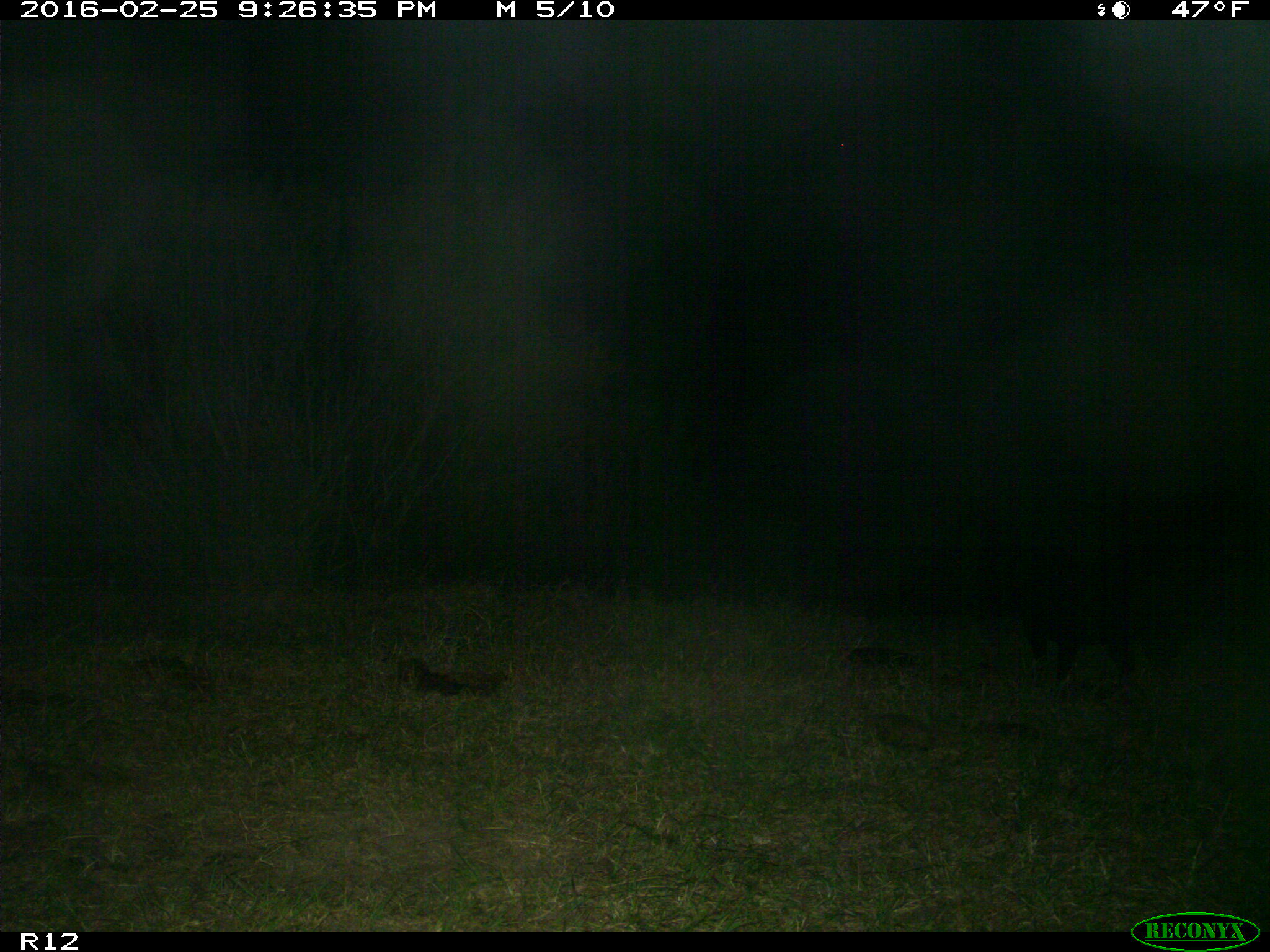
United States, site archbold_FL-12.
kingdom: Animalia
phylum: Chordata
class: Mammalia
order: Artiodactyla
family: Suidae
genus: Sus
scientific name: Sus scrofa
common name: wild boar